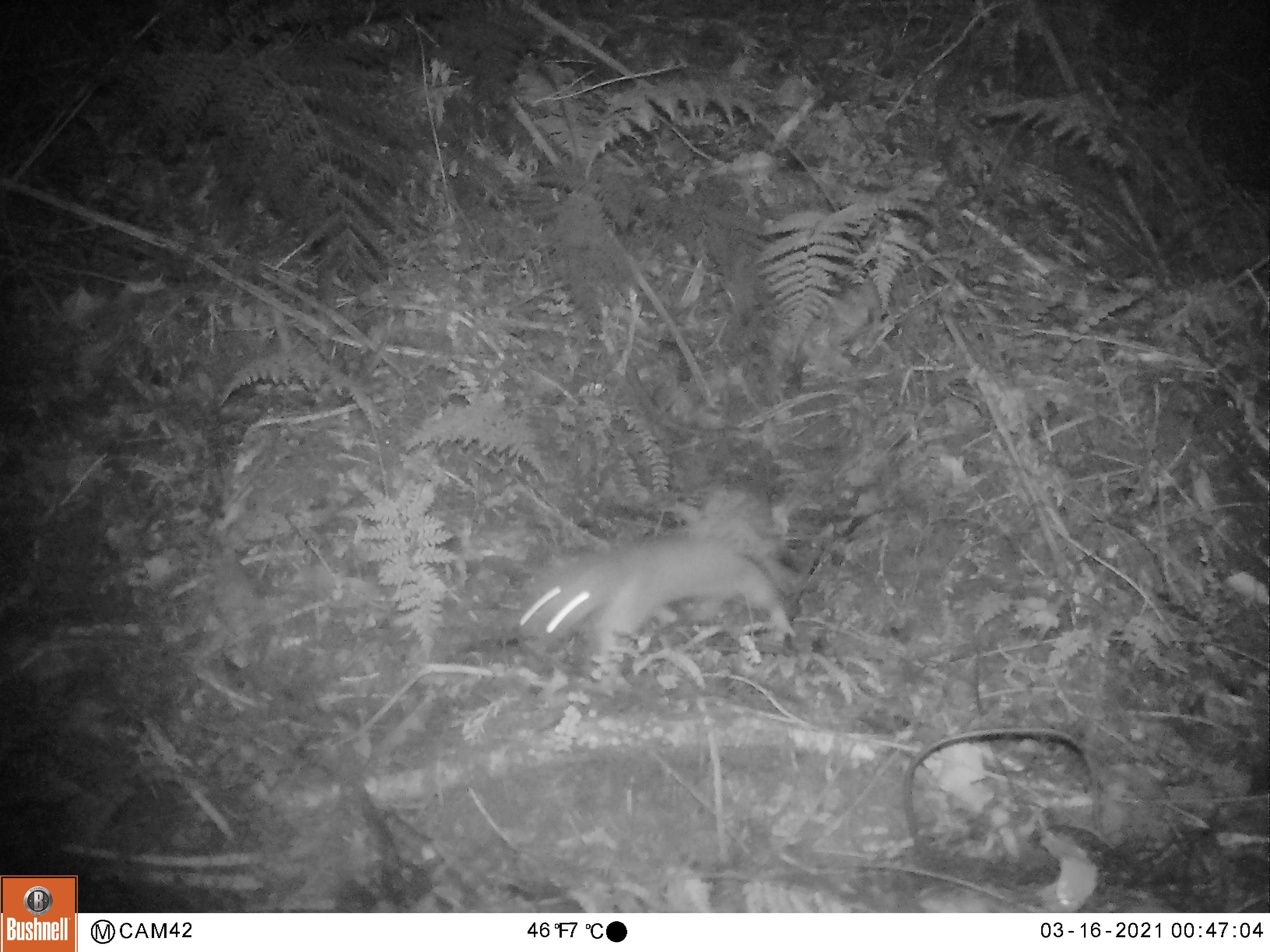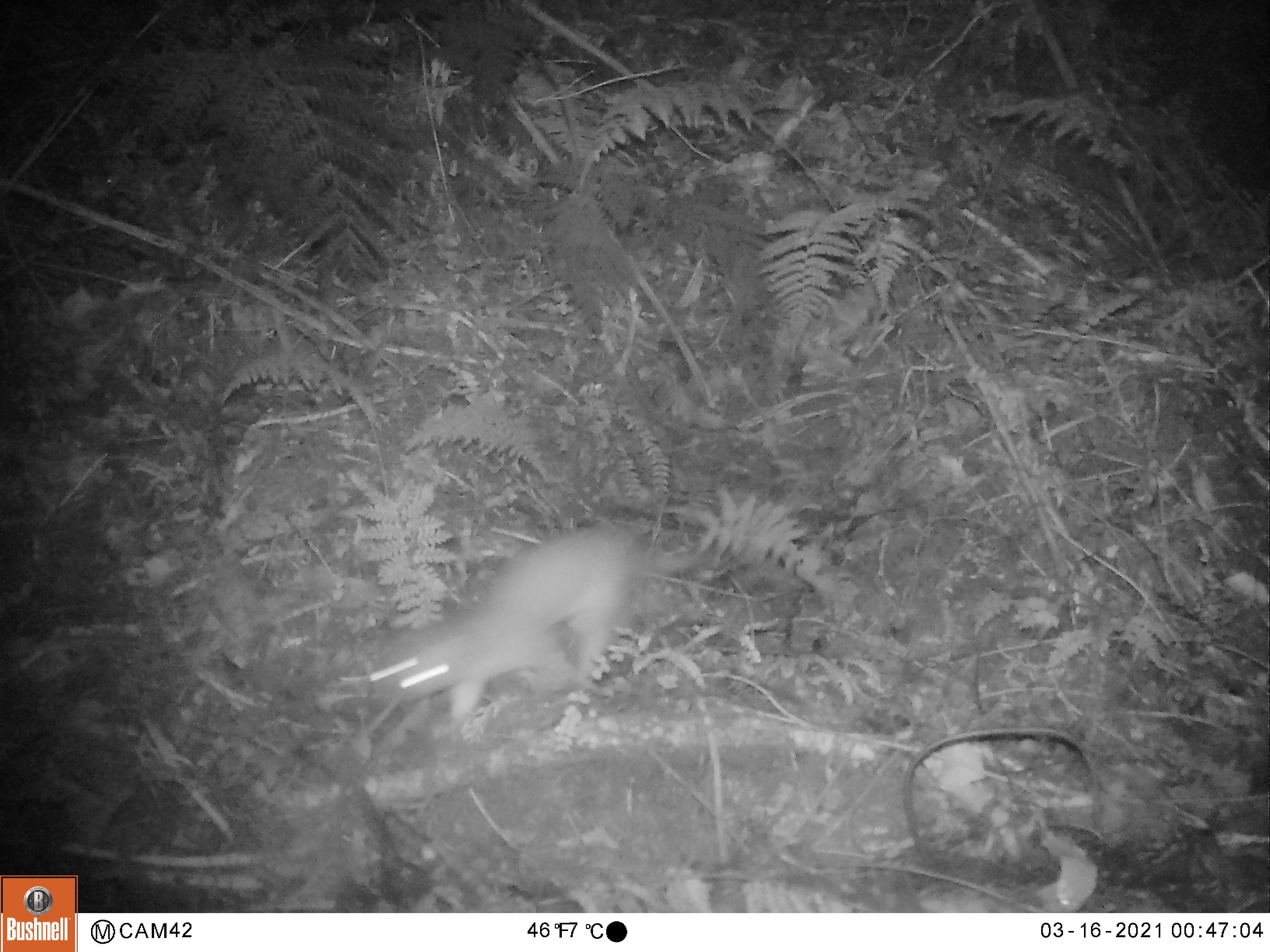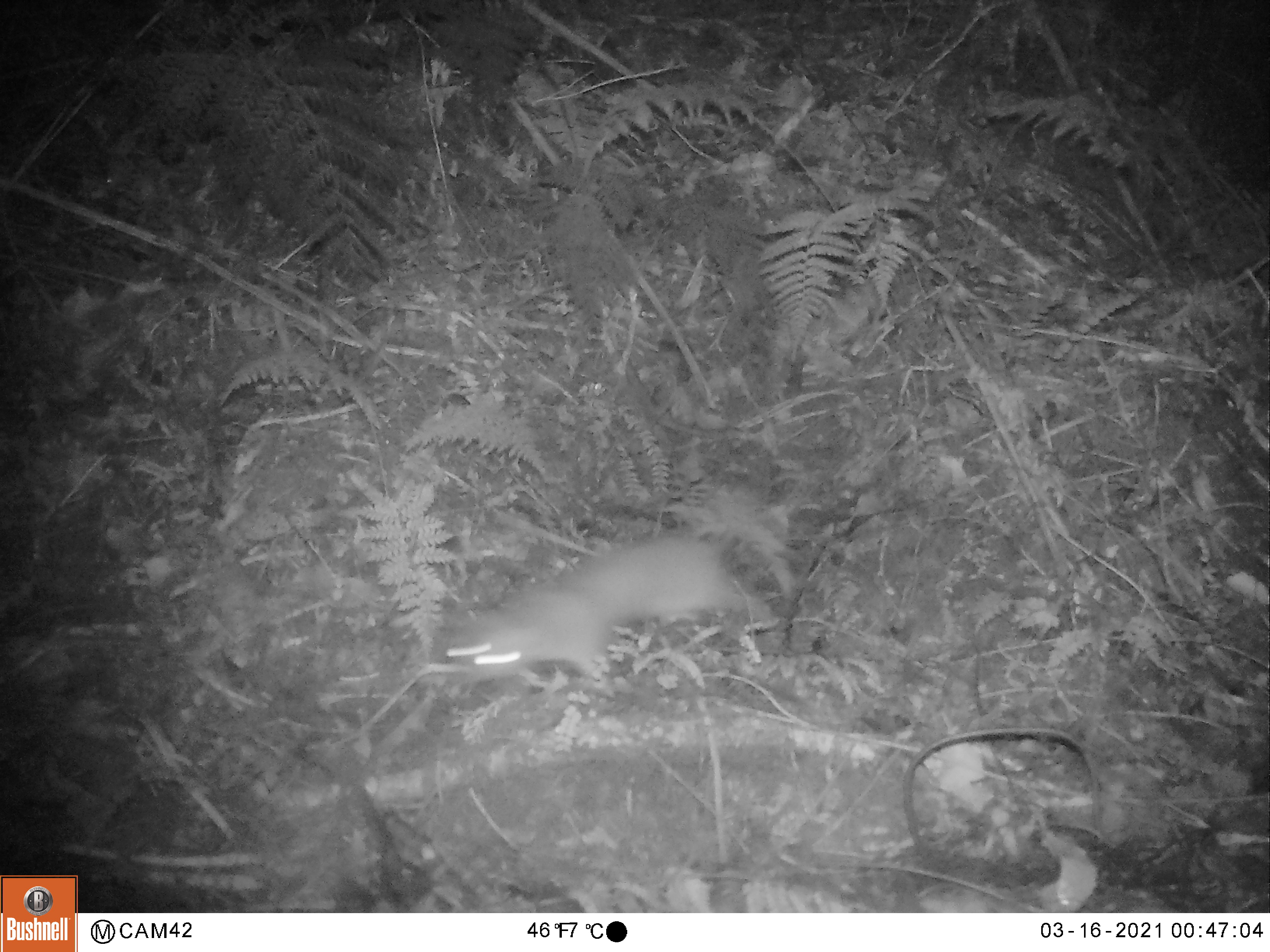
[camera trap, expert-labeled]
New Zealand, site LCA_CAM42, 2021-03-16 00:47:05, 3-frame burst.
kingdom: Animalia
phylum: Chordata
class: Mammalia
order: Rodentia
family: Muridae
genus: Rattus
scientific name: Rattus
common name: rat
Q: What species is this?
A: Rat (Rattus).